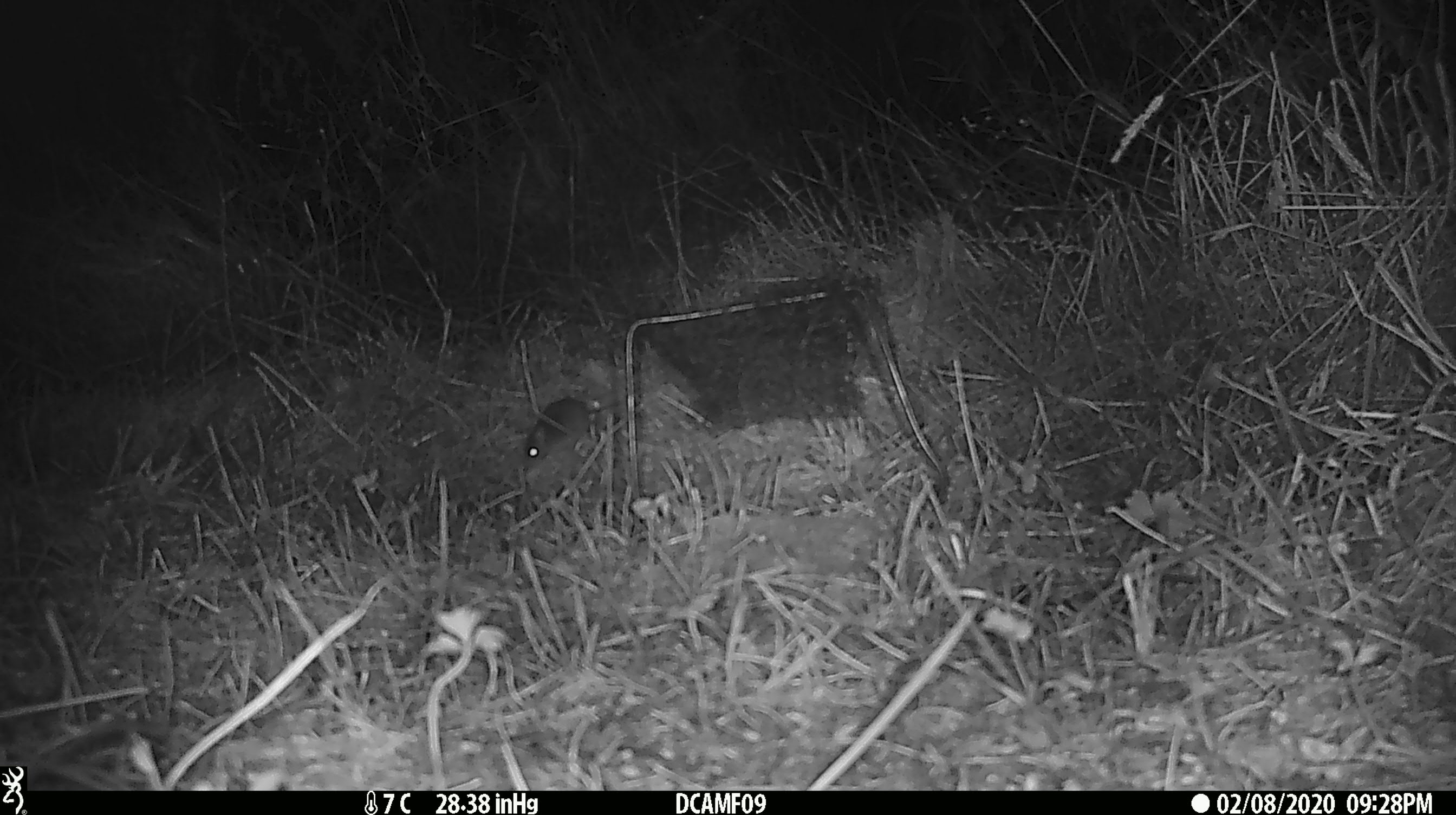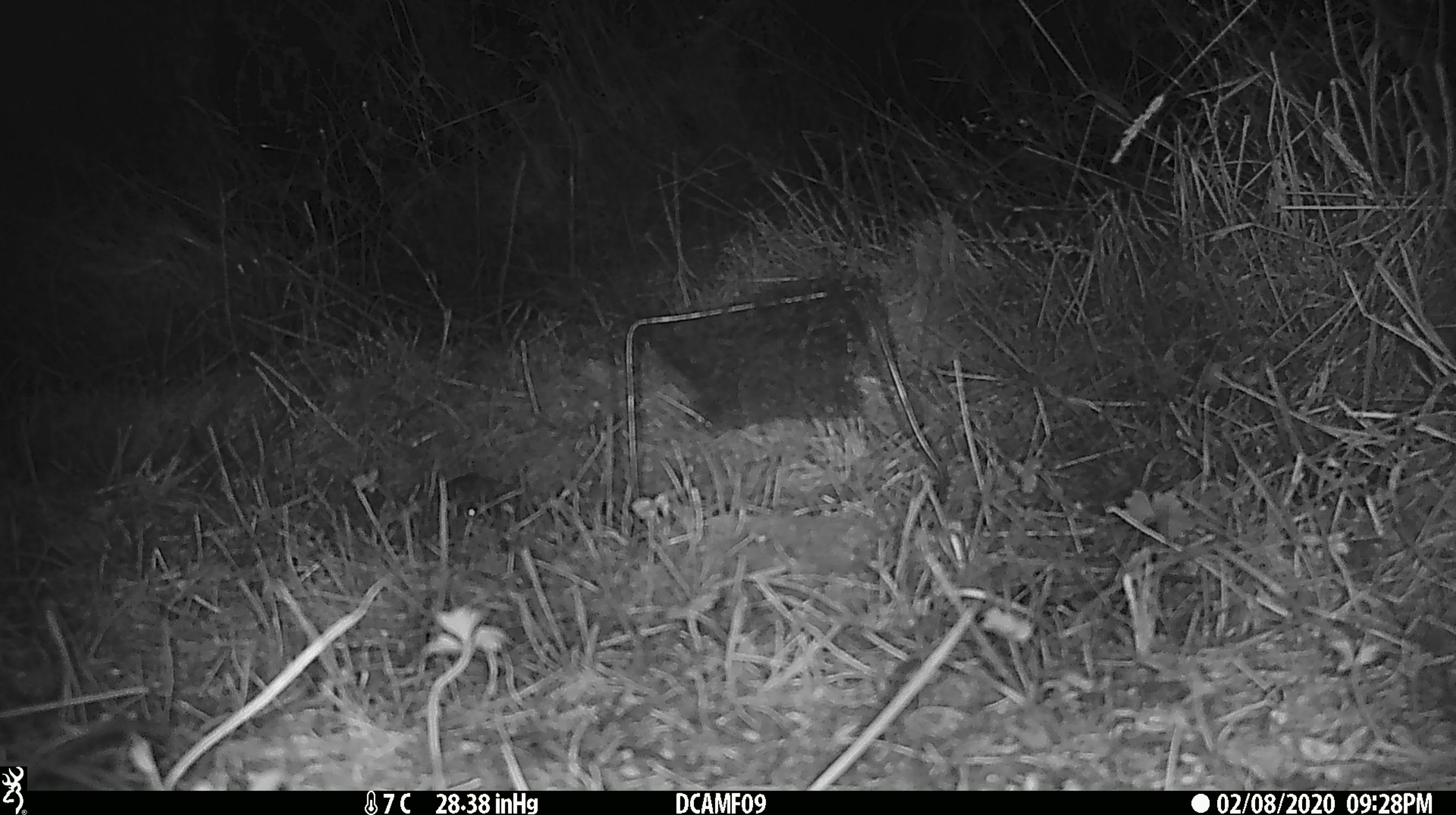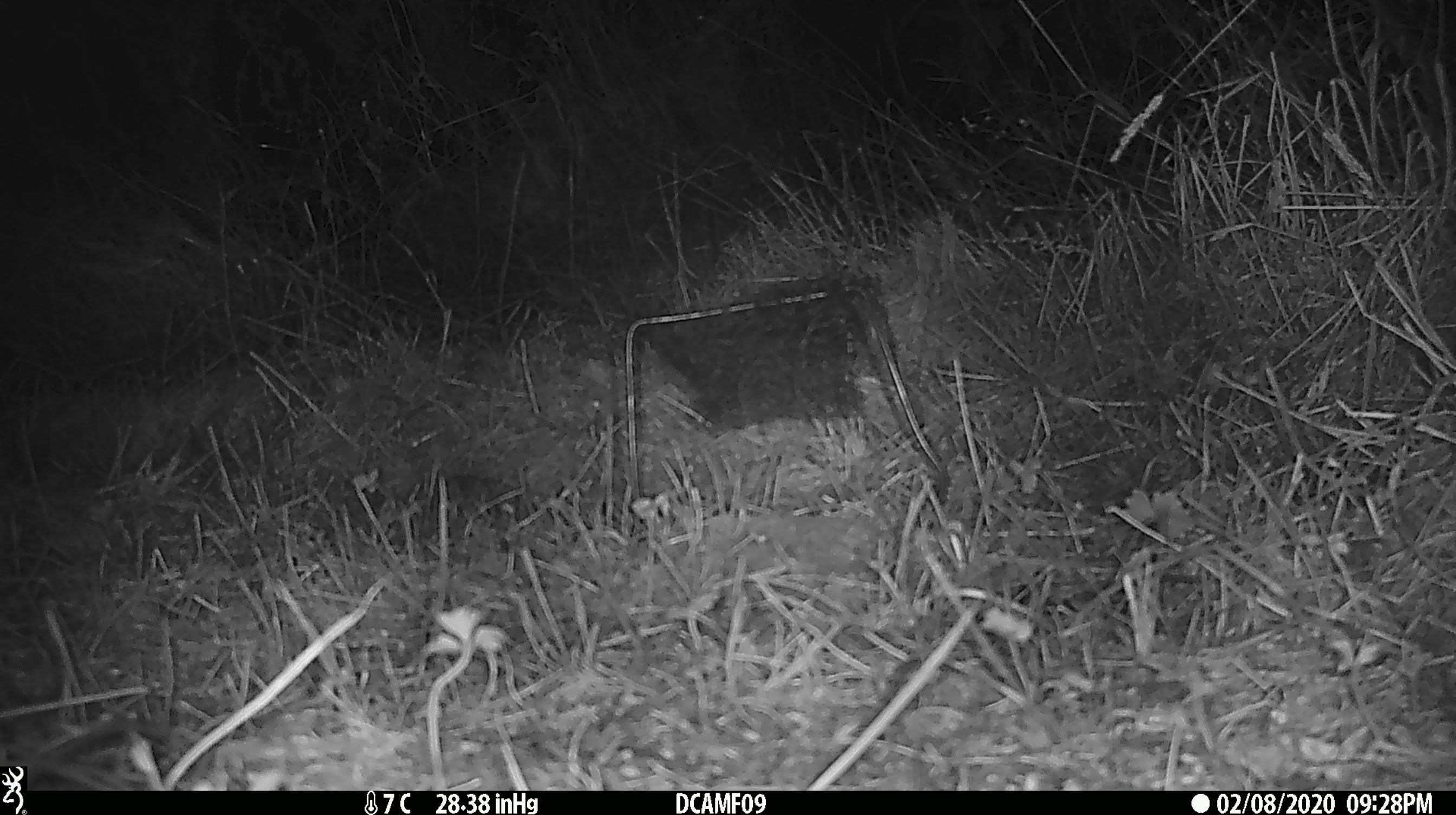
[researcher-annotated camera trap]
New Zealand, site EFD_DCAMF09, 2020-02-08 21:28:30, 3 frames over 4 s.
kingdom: Animalia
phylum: Chordata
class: Mammalia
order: Rodentia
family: Muridae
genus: Mus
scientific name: Mus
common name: mouse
Mouse (Mus).